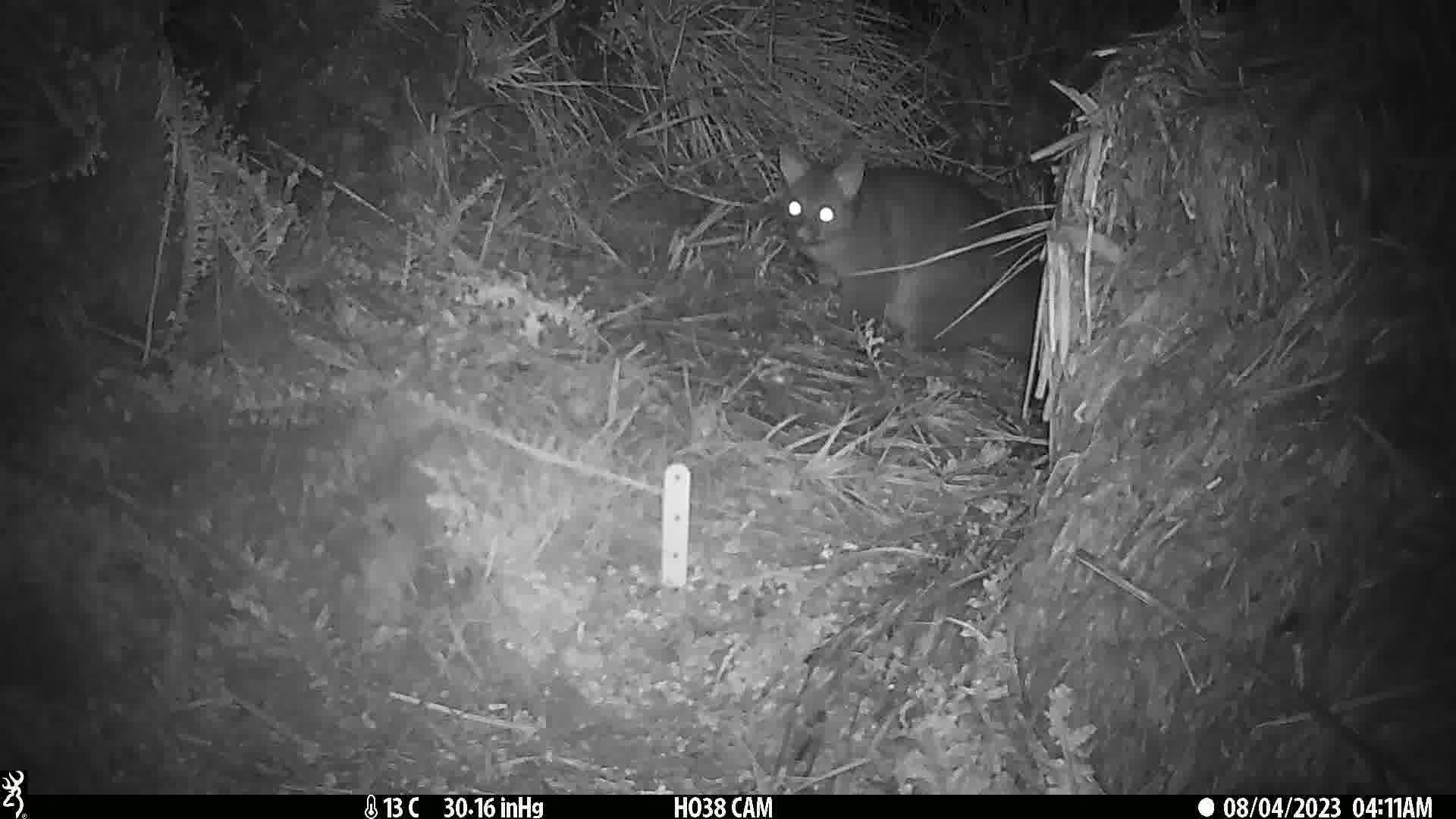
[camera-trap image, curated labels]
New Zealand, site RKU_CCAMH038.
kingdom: Animalia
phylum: Chordata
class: Mammalia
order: Diprotodontia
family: Phalangeridae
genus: Trichosurus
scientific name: Trichosurus vulpecula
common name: common brushtail possum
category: possum